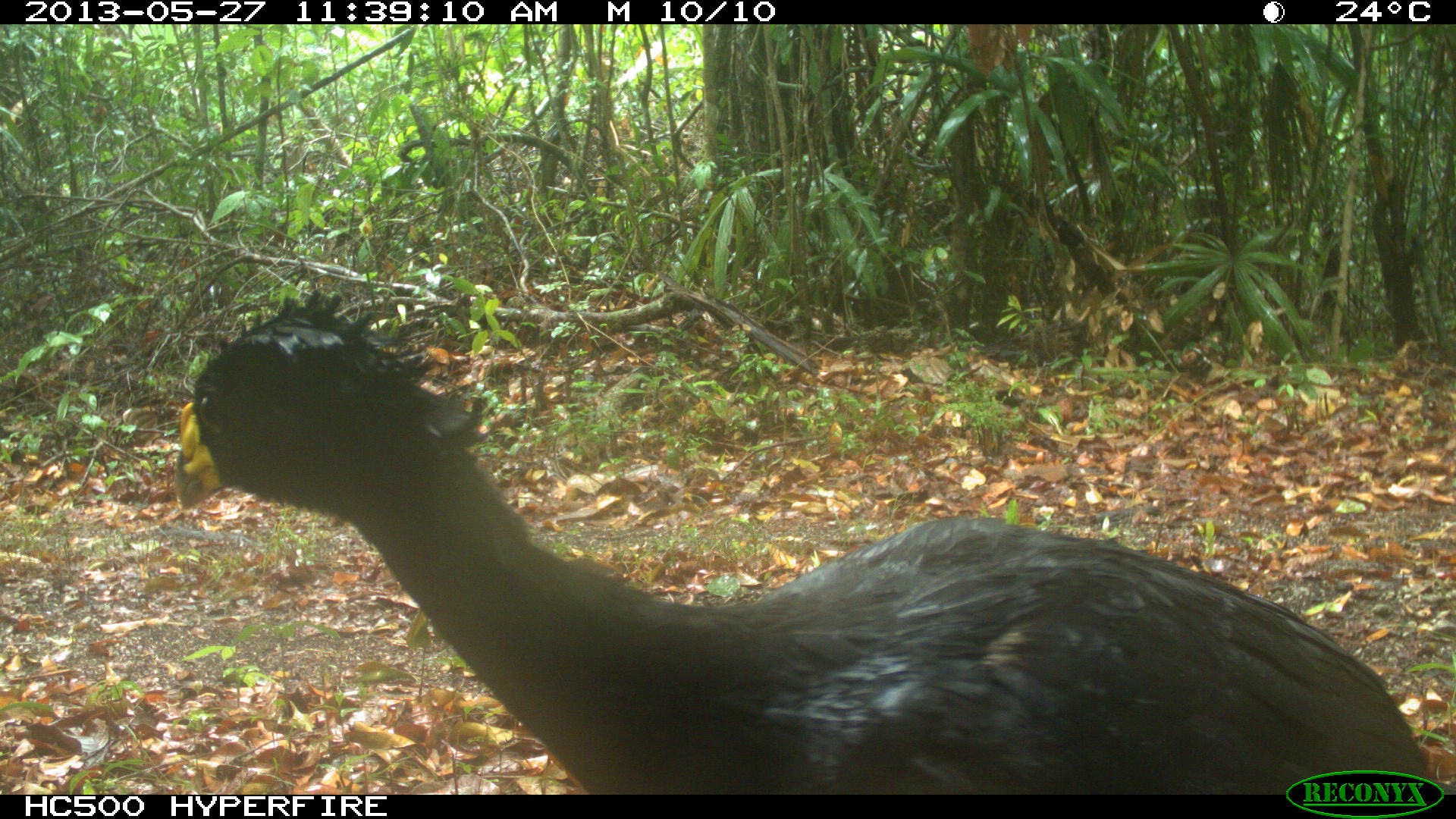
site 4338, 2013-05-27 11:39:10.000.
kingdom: Animalia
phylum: Chordata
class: Aves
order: Galliformes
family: Cracidae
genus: Crax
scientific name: Crax rubra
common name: great curassow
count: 1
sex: male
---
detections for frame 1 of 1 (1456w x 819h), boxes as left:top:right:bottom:
crax rubra: 170:290:1444:794